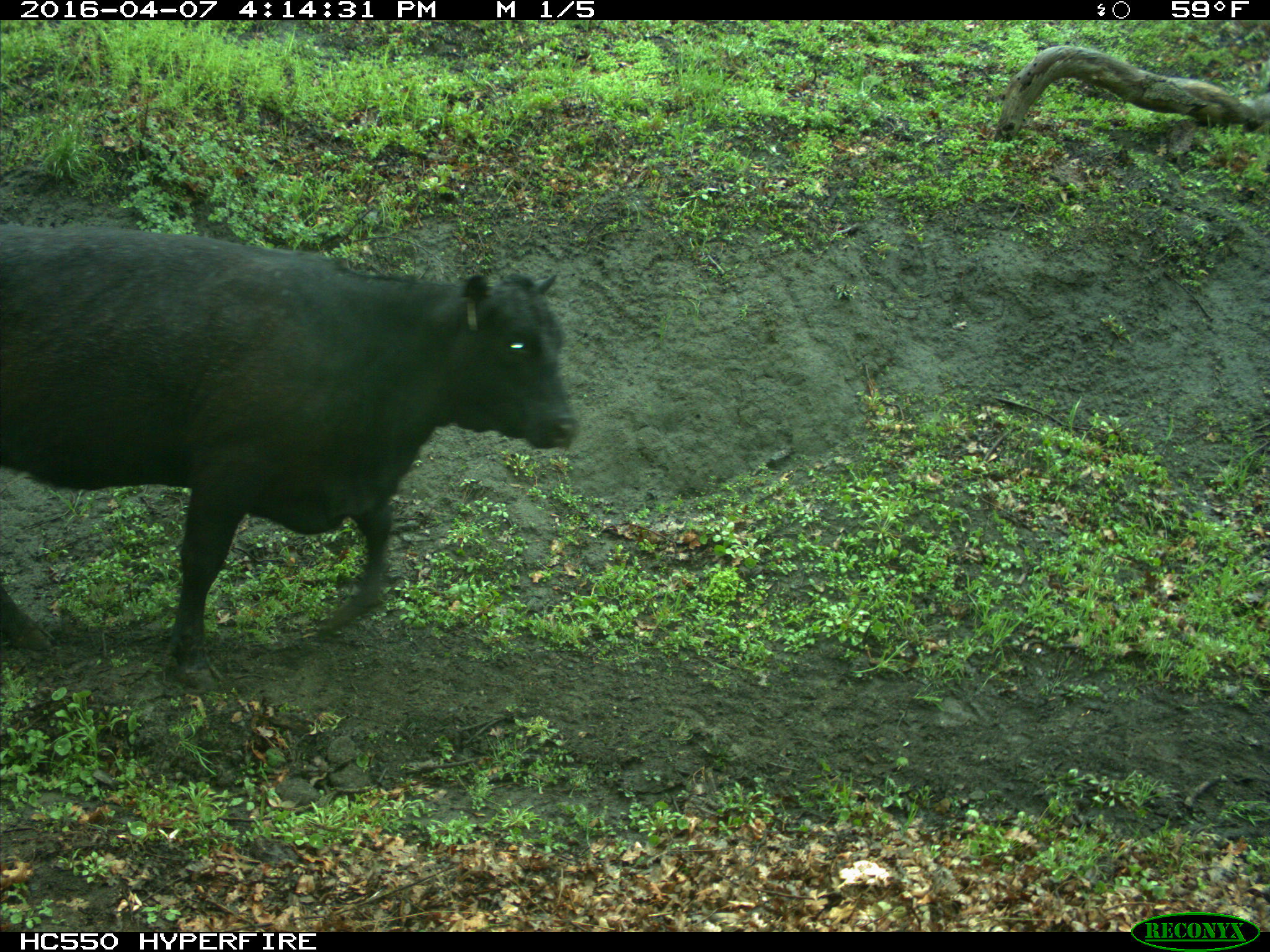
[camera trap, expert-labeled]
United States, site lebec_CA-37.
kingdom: Animalia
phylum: Chordata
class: Mammalia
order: Artiodactyla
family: Bovidae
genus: Bos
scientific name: Bos taurus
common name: domestic cow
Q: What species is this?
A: Bos taurus (domestic cow).